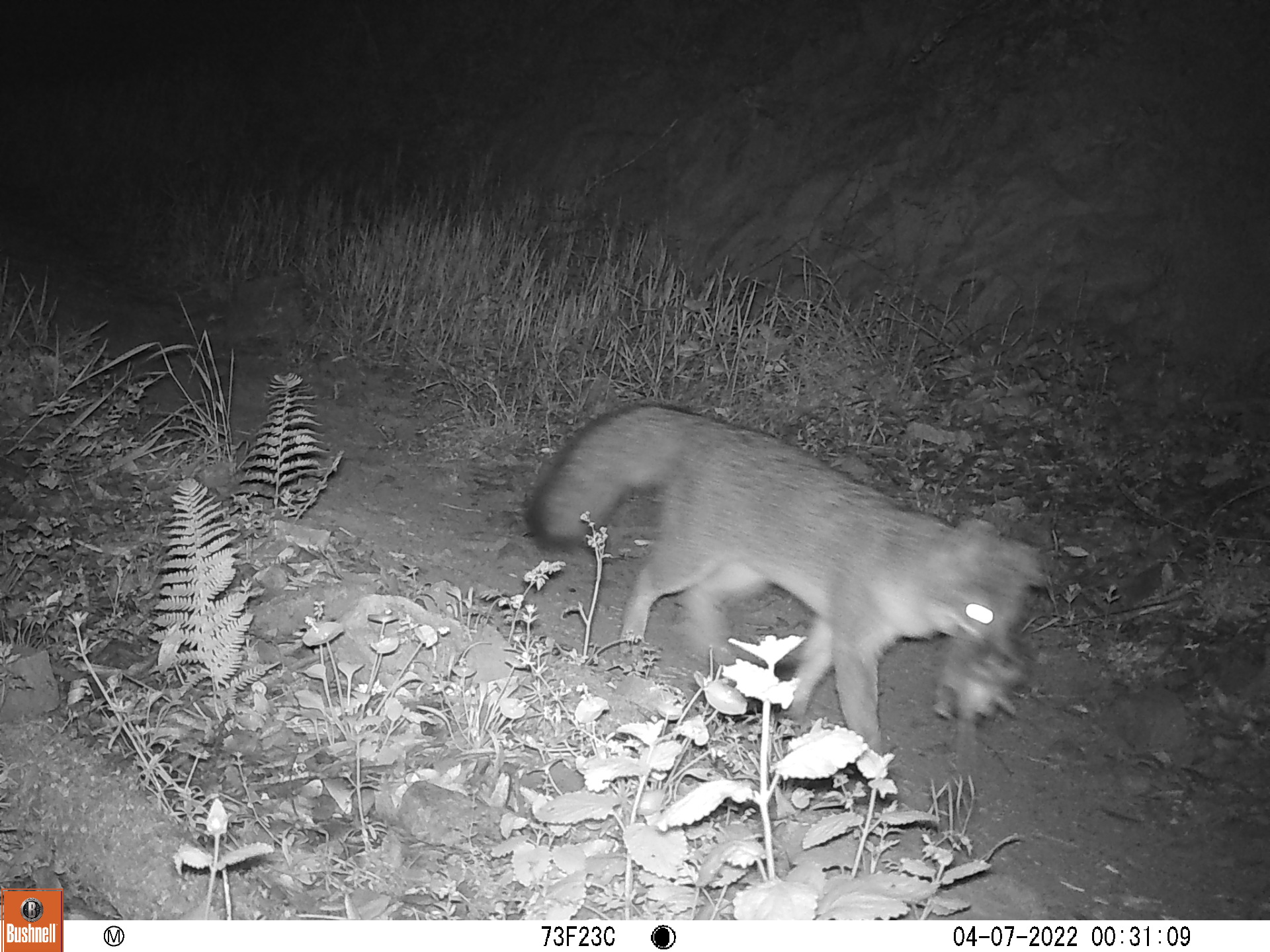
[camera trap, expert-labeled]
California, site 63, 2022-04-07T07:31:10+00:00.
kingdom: Animalia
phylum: Chordata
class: Mammalia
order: Carnivora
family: Canidae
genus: Urocyon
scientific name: Urocyon cinereoargenteus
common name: gray fox